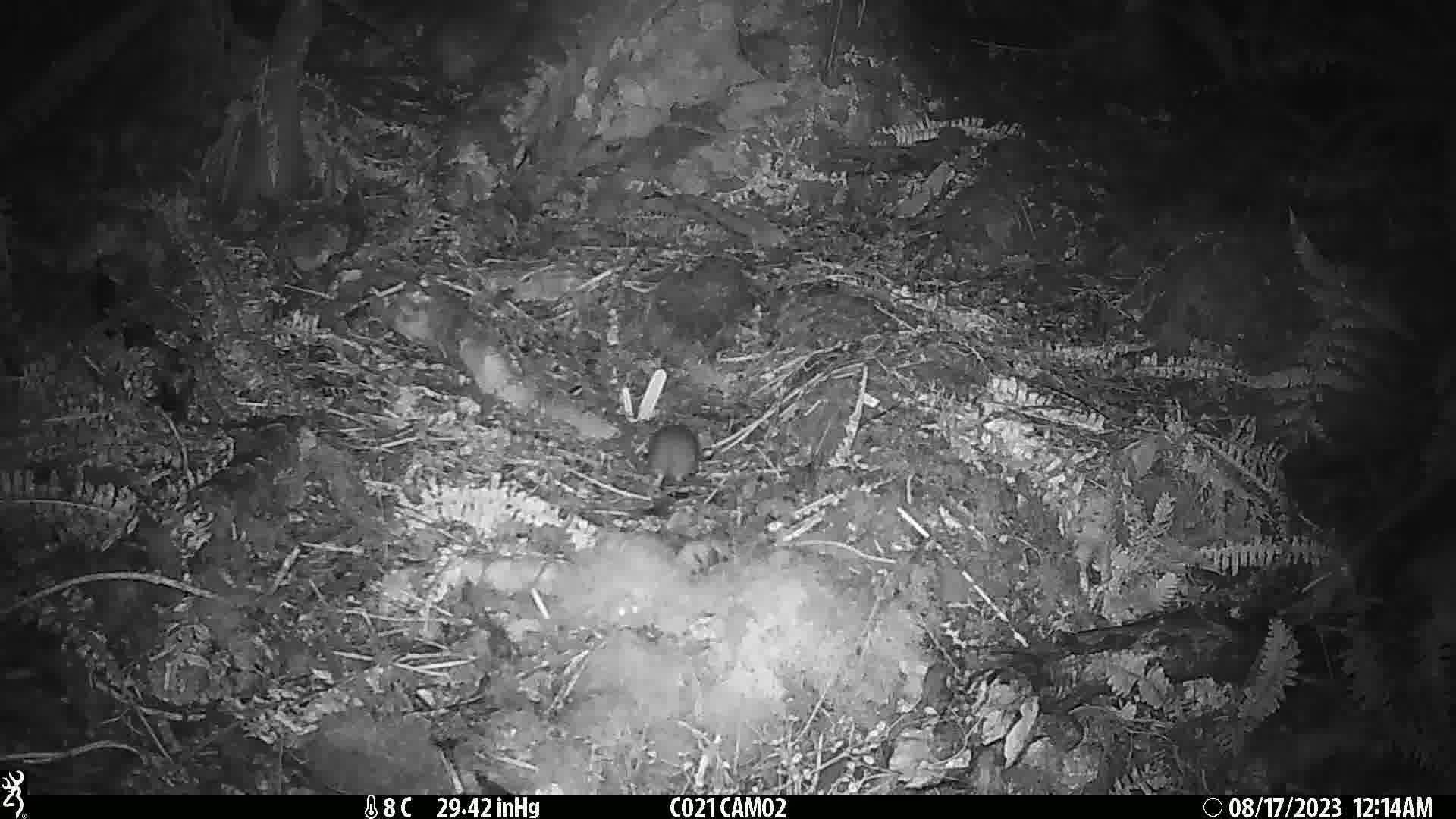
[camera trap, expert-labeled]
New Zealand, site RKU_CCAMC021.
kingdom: Animalia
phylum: Chordata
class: Mammalia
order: Rodentia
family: Muridae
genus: Rattus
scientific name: Rattus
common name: rat